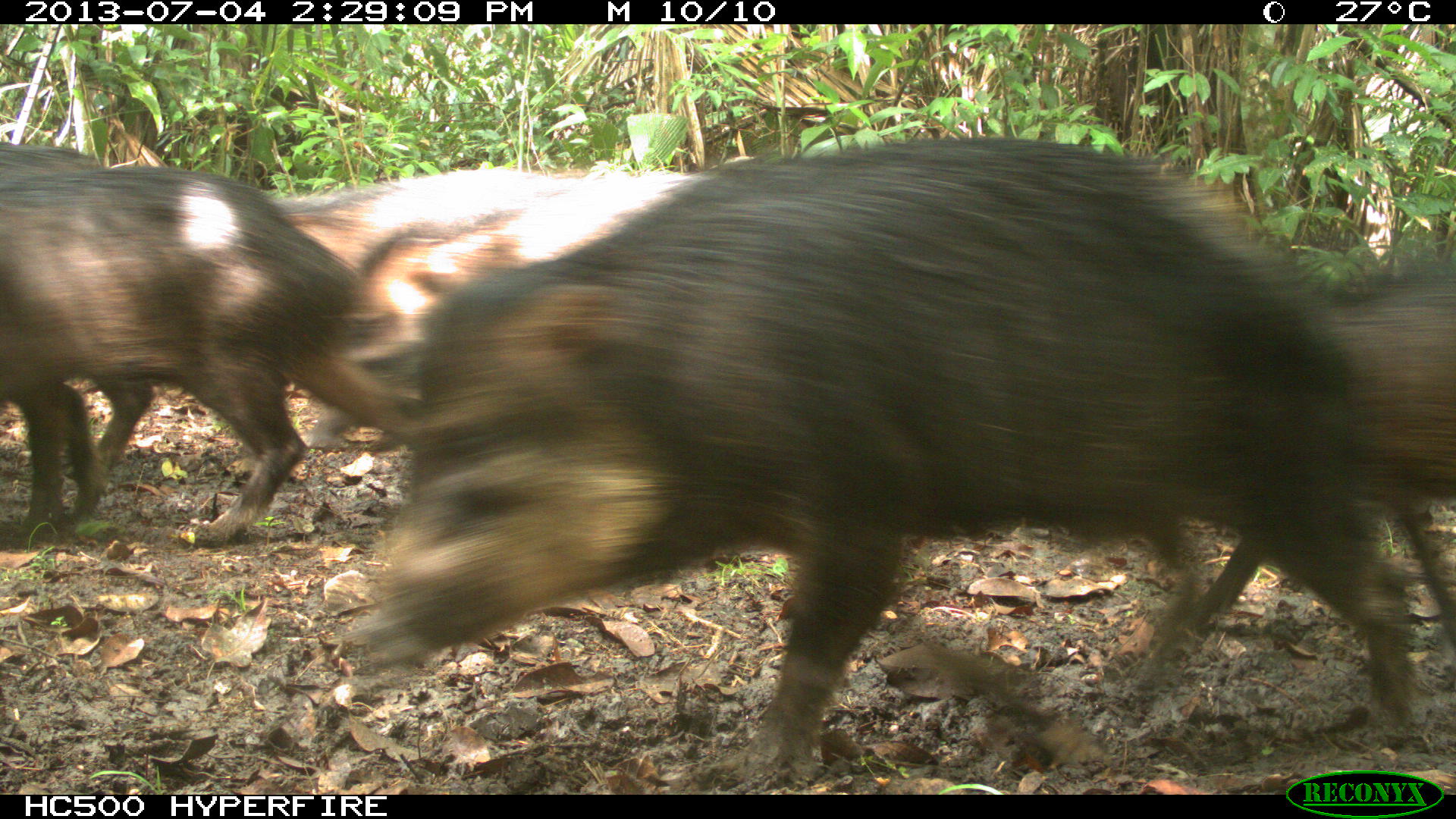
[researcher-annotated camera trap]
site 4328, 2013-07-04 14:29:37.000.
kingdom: Animalia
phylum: Chordata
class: Mammalia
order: Artiodactyla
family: Tayassuidae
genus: Tayassu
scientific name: Tayassu pecari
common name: white-lipped peccary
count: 44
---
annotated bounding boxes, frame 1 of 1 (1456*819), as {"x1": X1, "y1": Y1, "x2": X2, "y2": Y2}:
tayassu pecari: {"x1": 354, "y1": 132, "x2": 1423, "y2": 772}; {"x1": 0, "y1": 164, "x2": 421, "y2": 543}; {"x1": 274, "y1": 166, "x2": 685, "y2": 452}; {"x1": 1183, "y1": 258, "x2": 1456, "y2": 643}; {"x1": 0, "y1": 142, "x2": 154, "y2": 468}